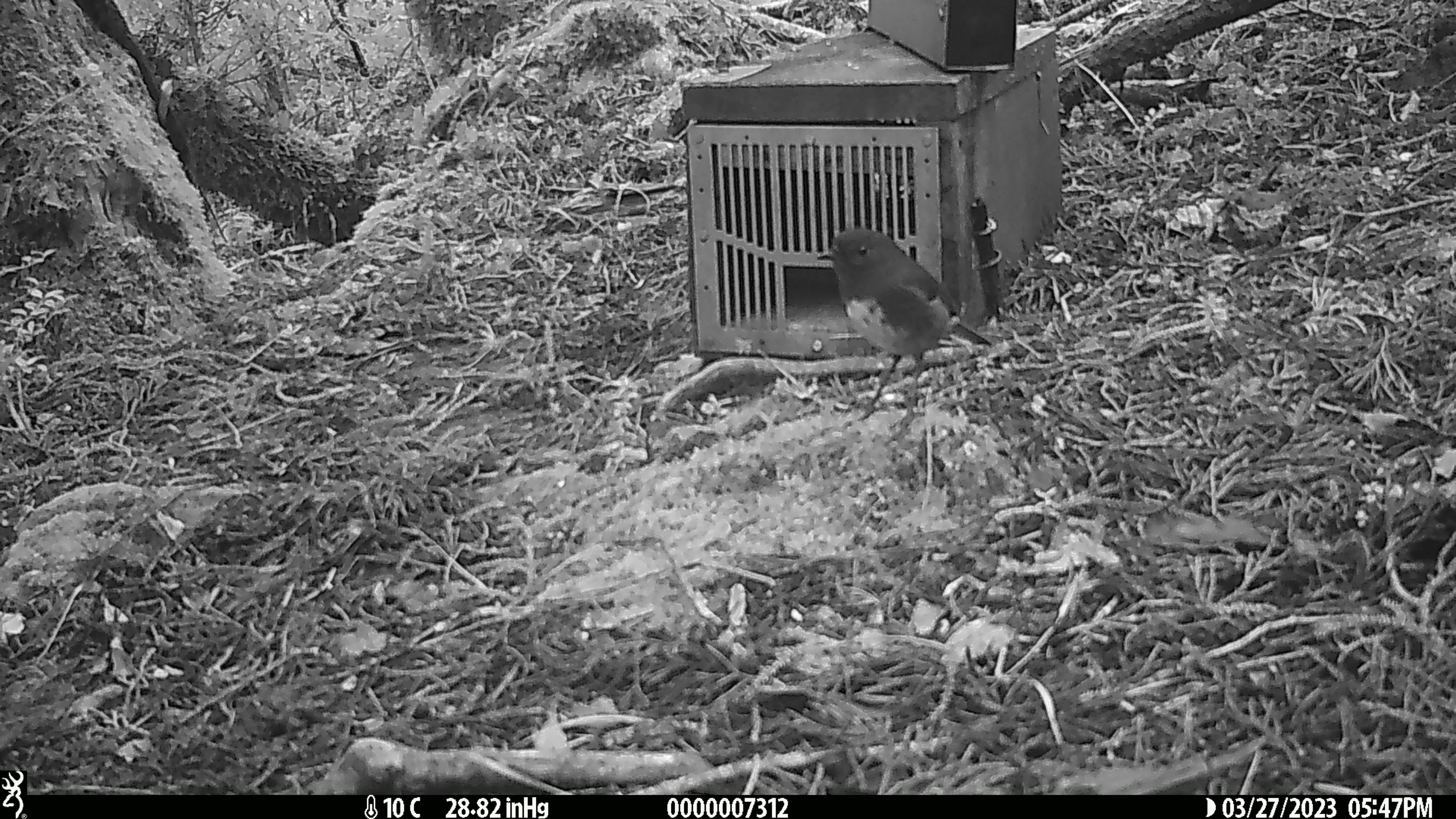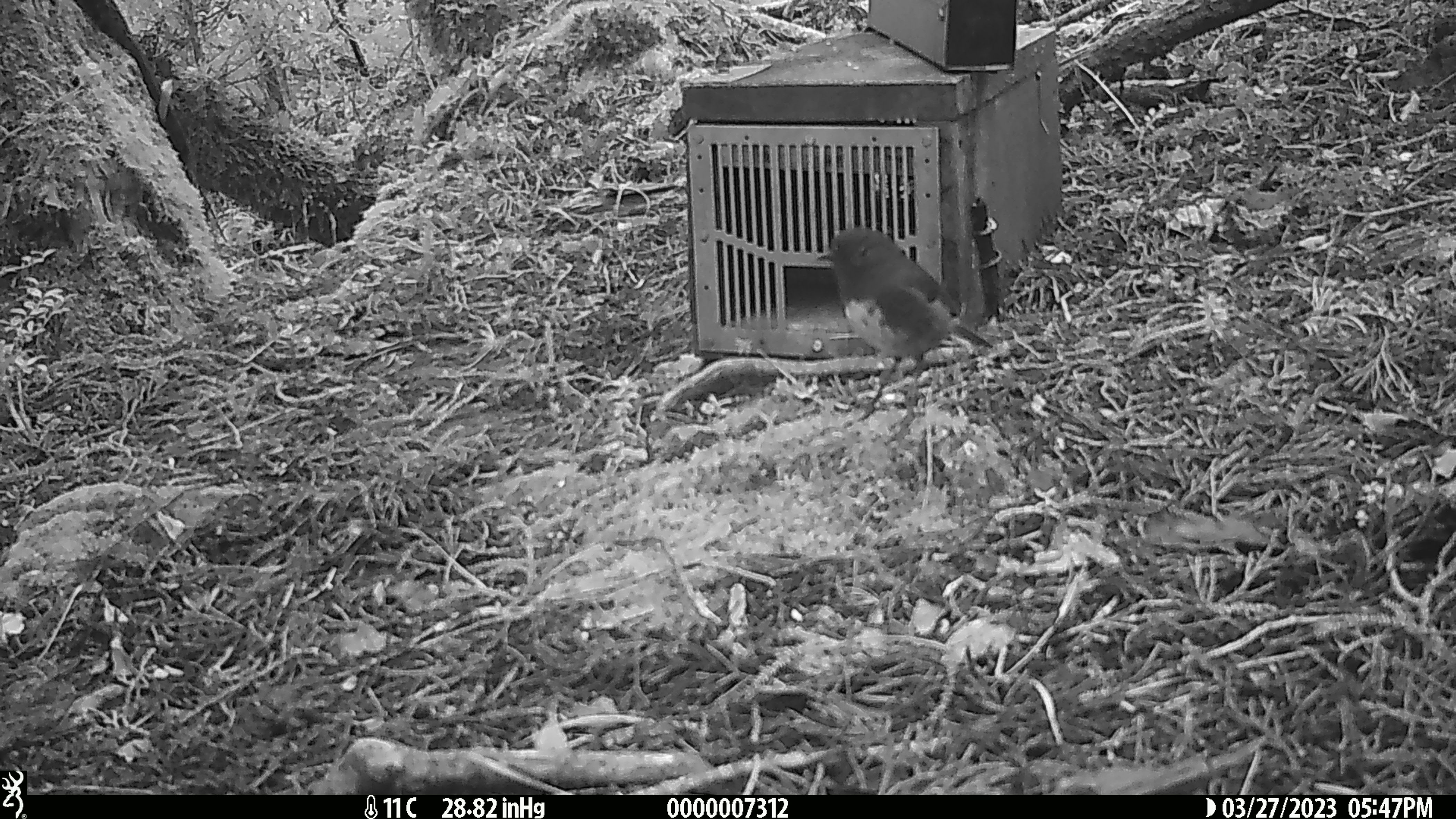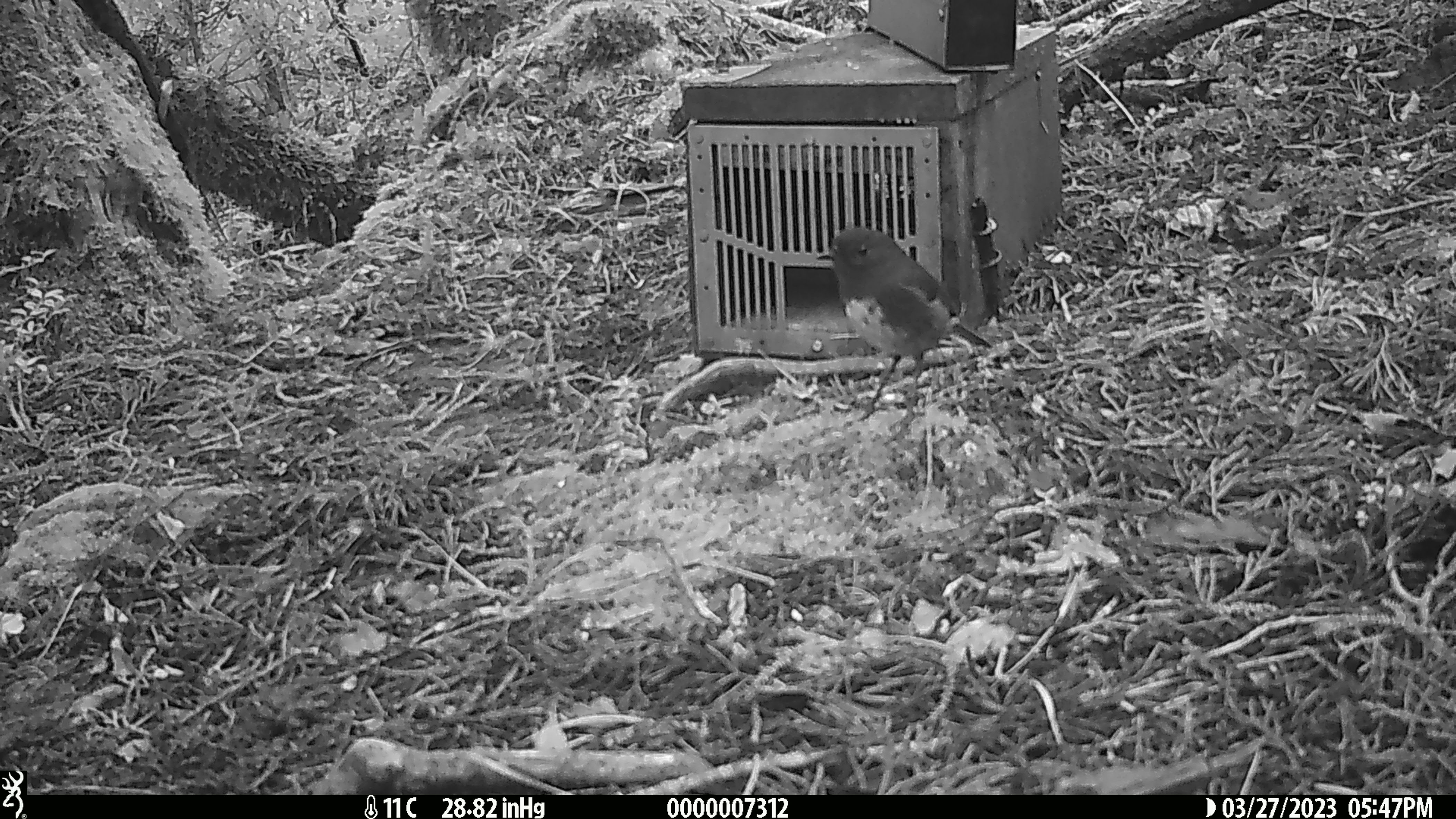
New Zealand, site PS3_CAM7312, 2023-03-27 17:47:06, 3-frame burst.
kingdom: Animalia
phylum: Chordata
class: Aves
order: Passeriformes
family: Petroicidae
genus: Petroica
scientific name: Petroica australis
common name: new zealand robin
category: robin